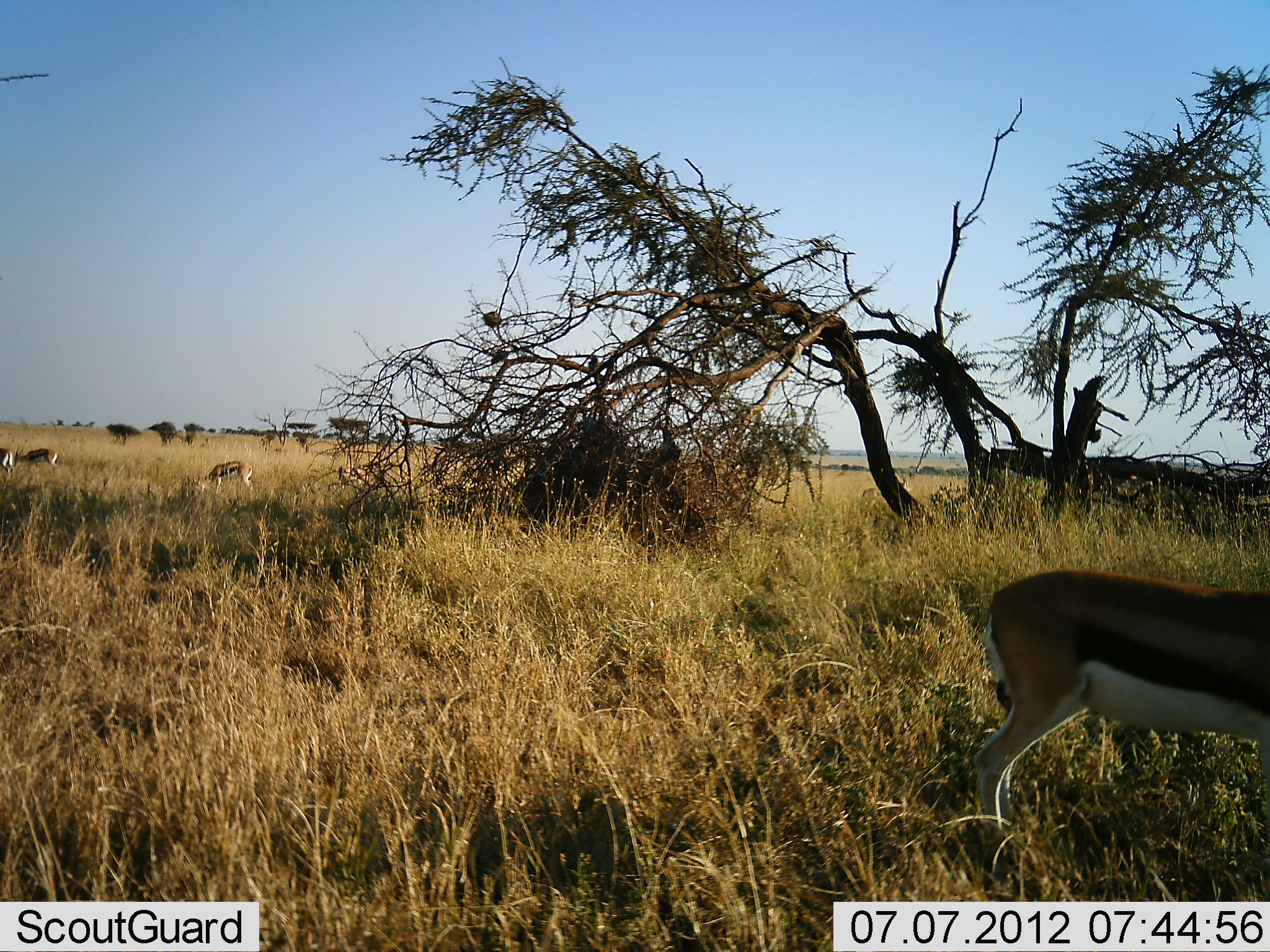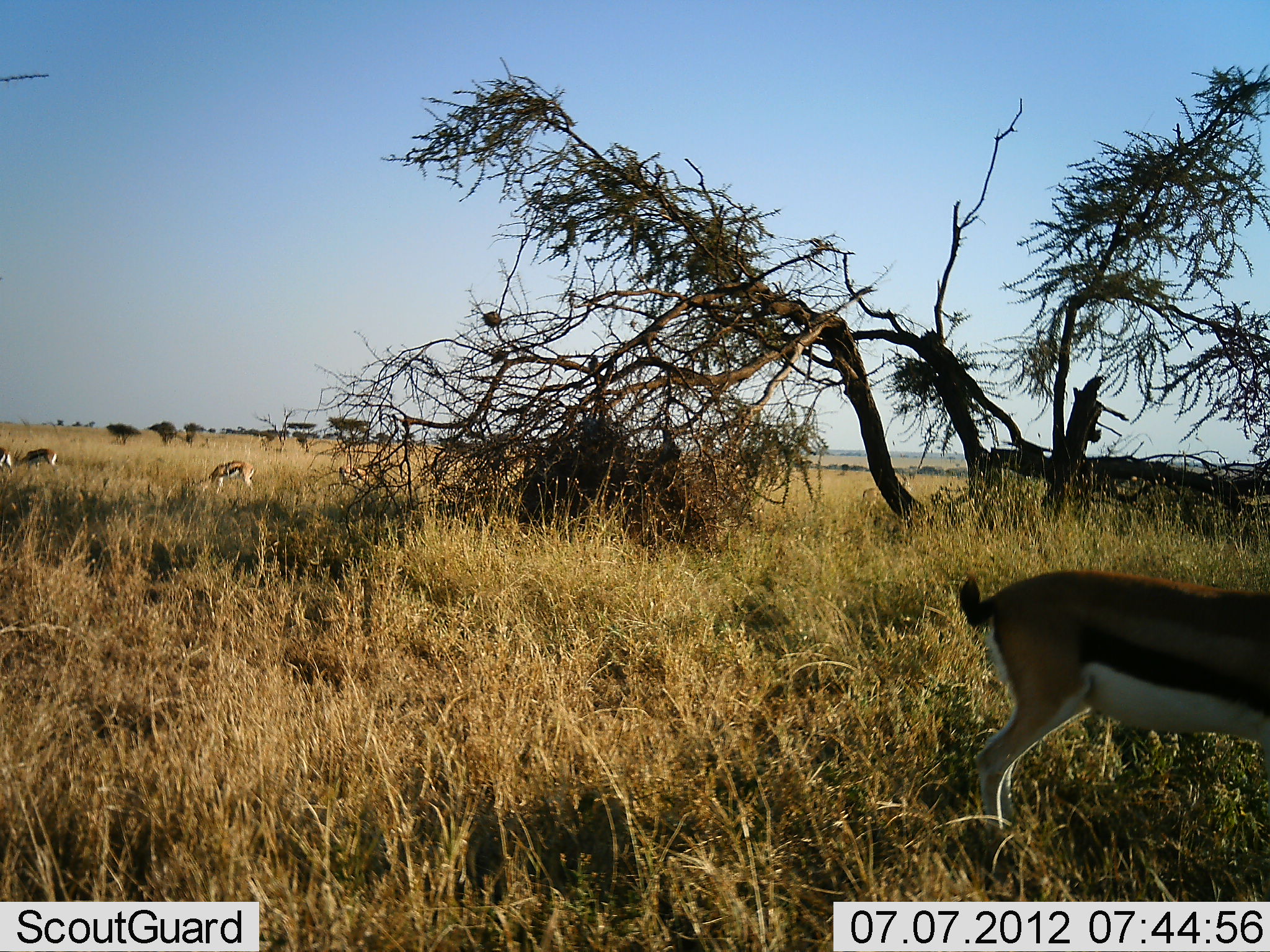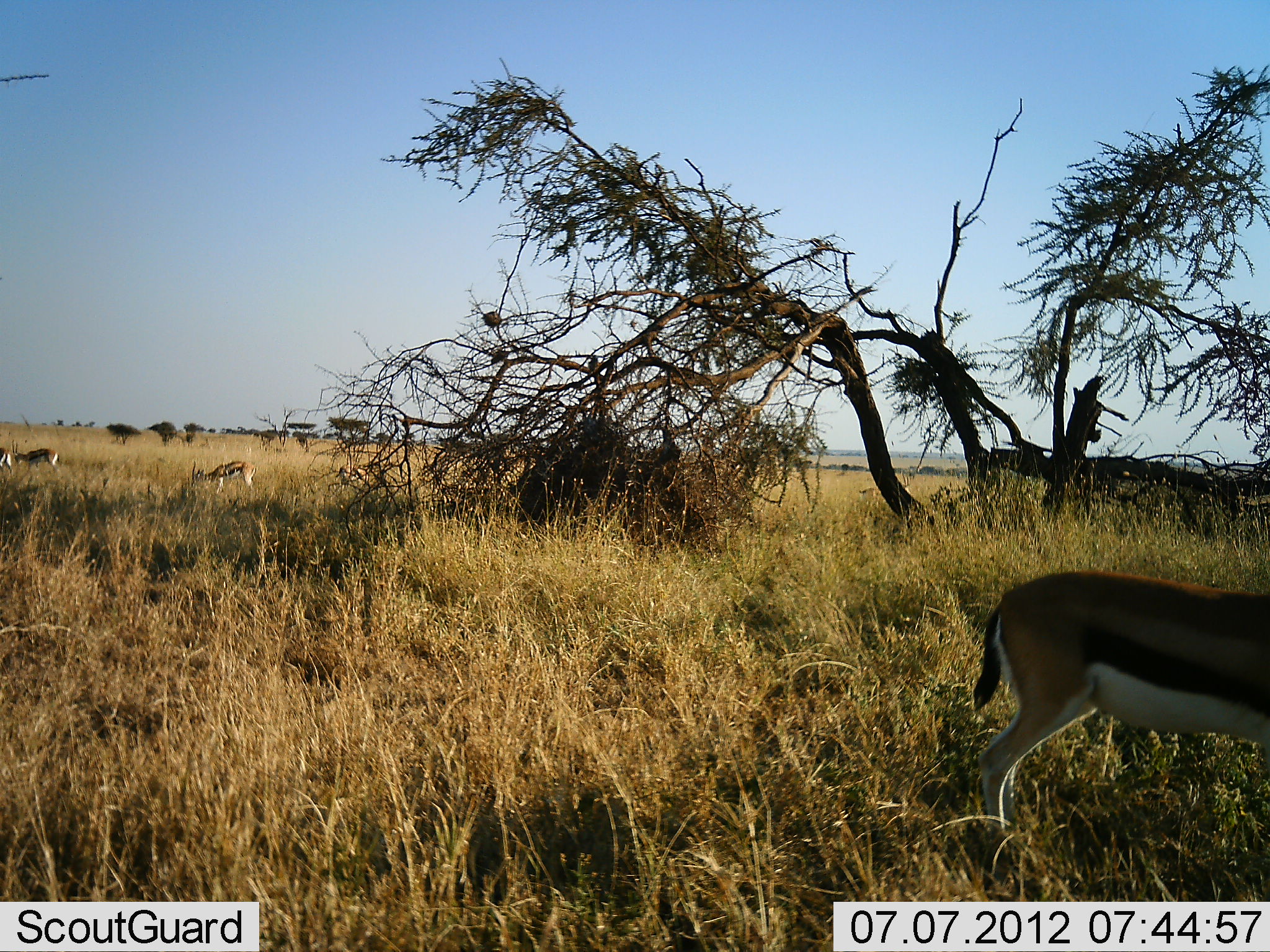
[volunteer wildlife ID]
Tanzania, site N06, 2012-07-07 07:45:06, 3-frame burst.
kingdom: Animalia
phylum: Chordata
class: Mammalia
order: Artiodactyla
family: Bovidae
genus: Eudorcas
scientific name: Eudorcas thomsonii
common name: thomson's gazelle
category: gazellethomsons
Gazellethomsons (thomson's gazelle) (Eudorcas thomsonii), count 4. Behavior (volunteer vote fractions): standing 50%, resting 0%, moving 10%, interacting 0%. Young present (vote fraction): 0%. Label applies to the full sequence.